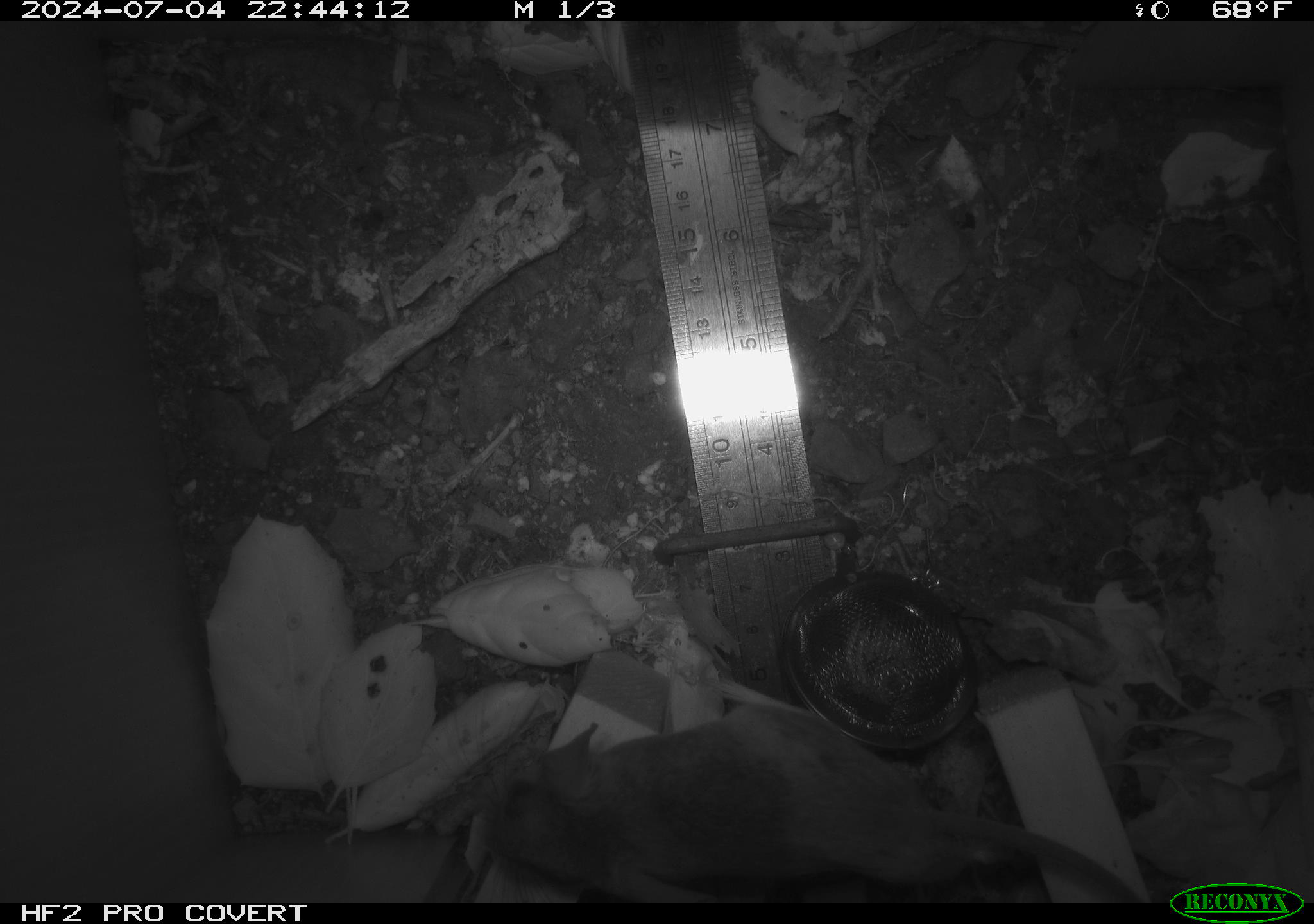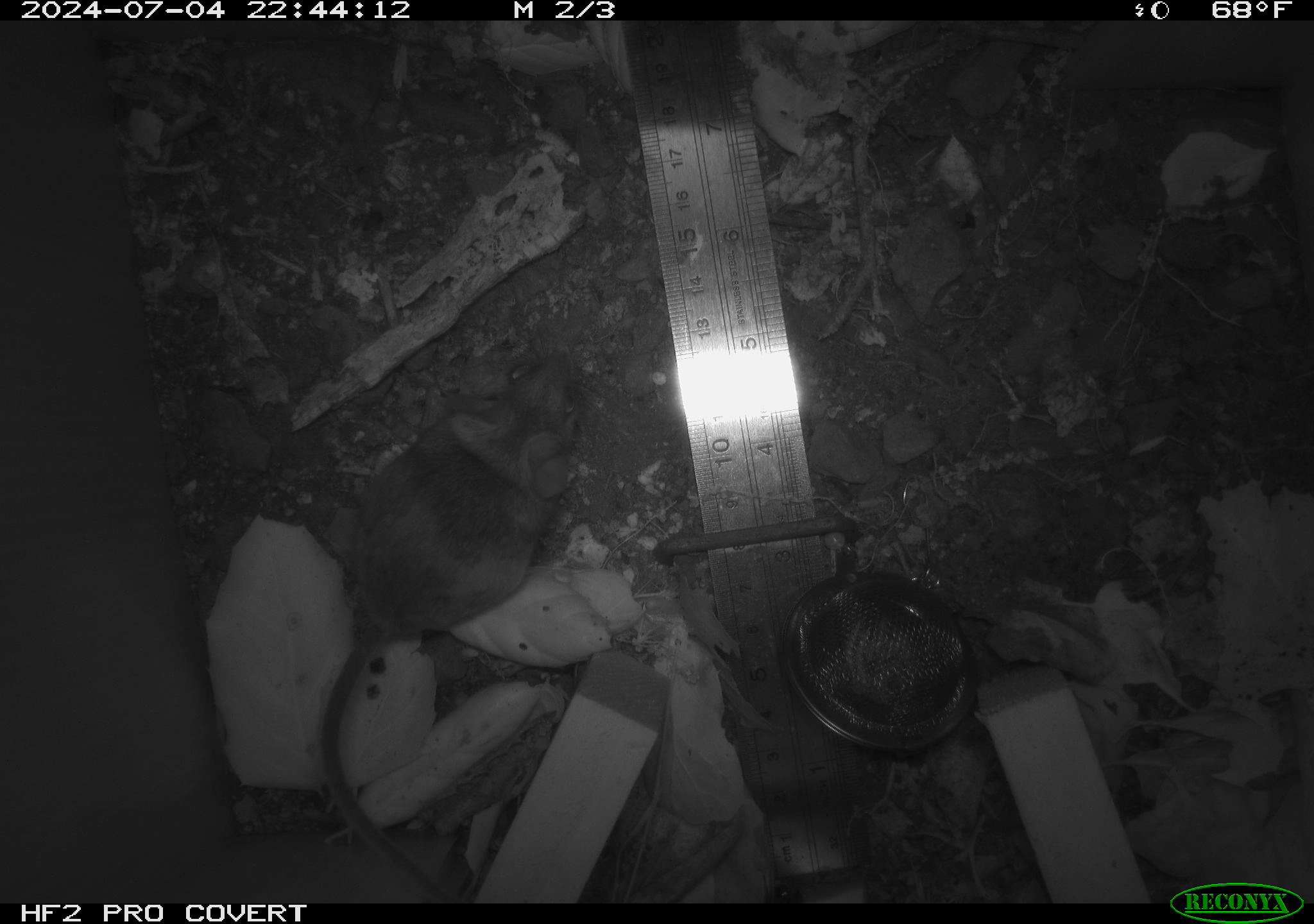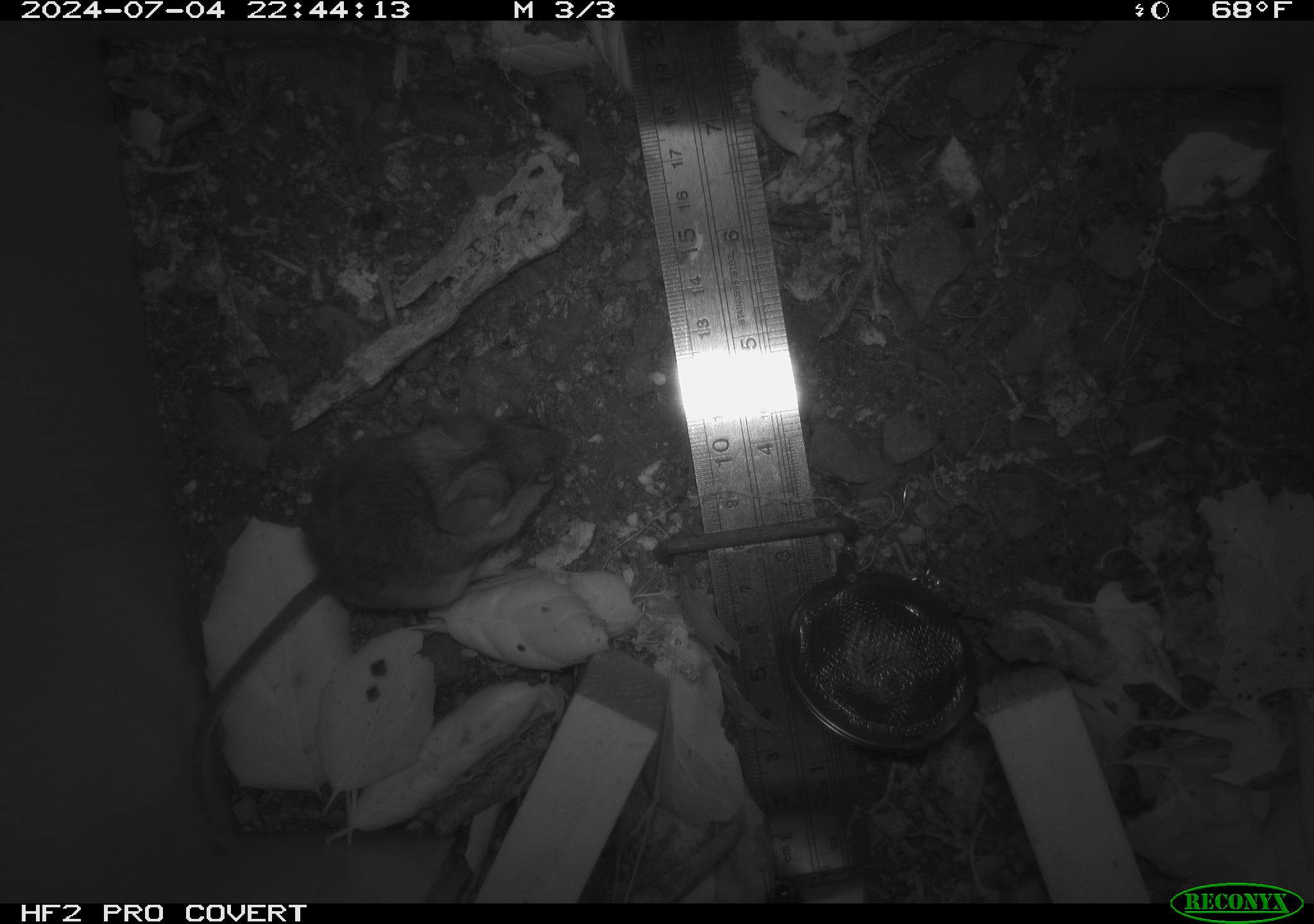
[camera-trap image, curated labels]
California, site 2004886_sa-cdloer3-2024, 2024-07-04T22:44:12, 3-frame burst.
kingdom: Animalia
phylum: Chordata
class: Mammalia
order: Rodentia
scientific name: Rodentia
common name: rodent